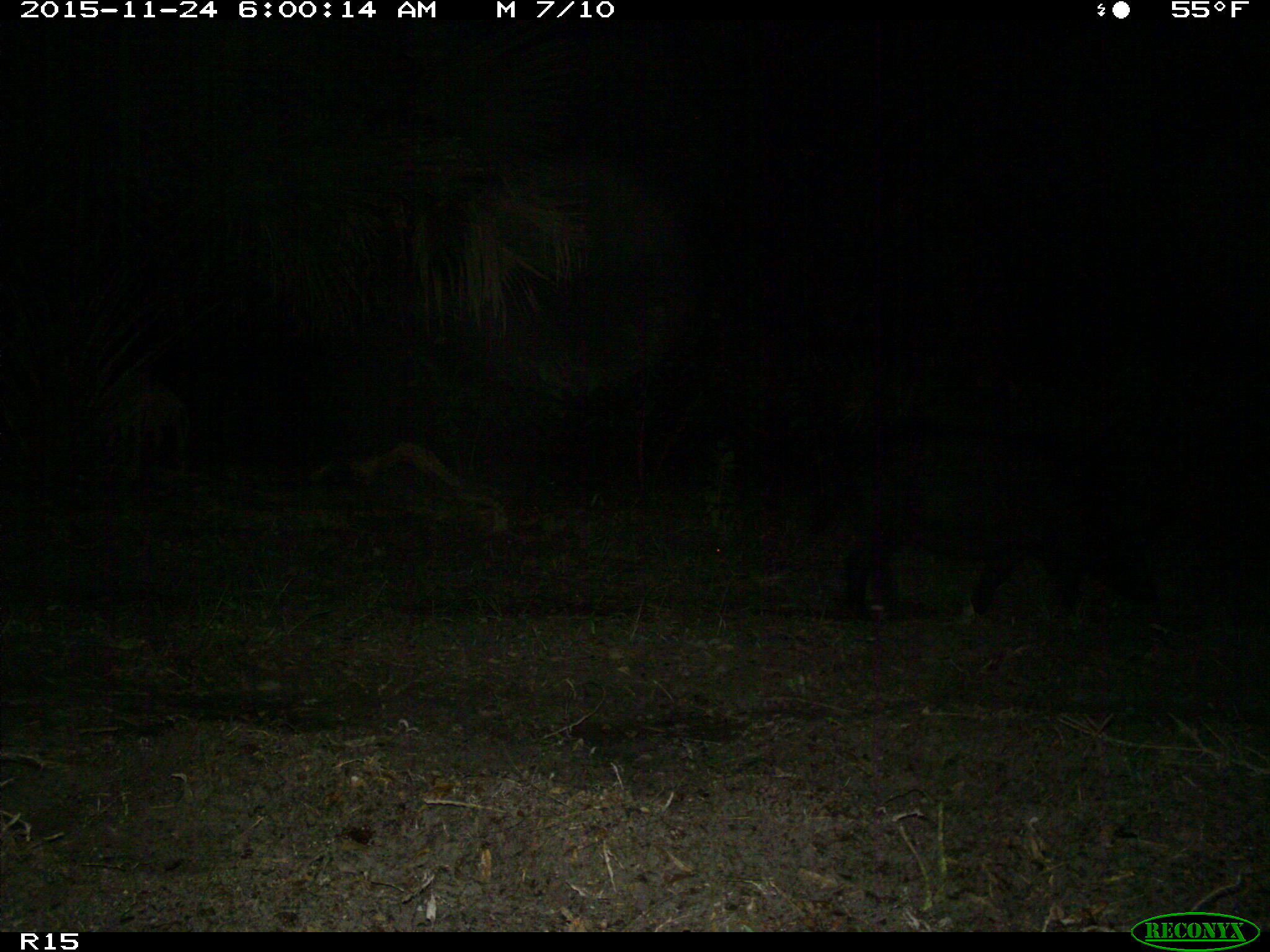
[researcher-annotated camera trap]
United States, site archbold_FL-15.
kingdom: Animalia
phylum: Chordata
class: Mammalia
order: Artiodactyla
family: Suidae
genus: Sus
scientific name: Sus scrofa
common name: wild boar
Sus scrofa (wild boar).